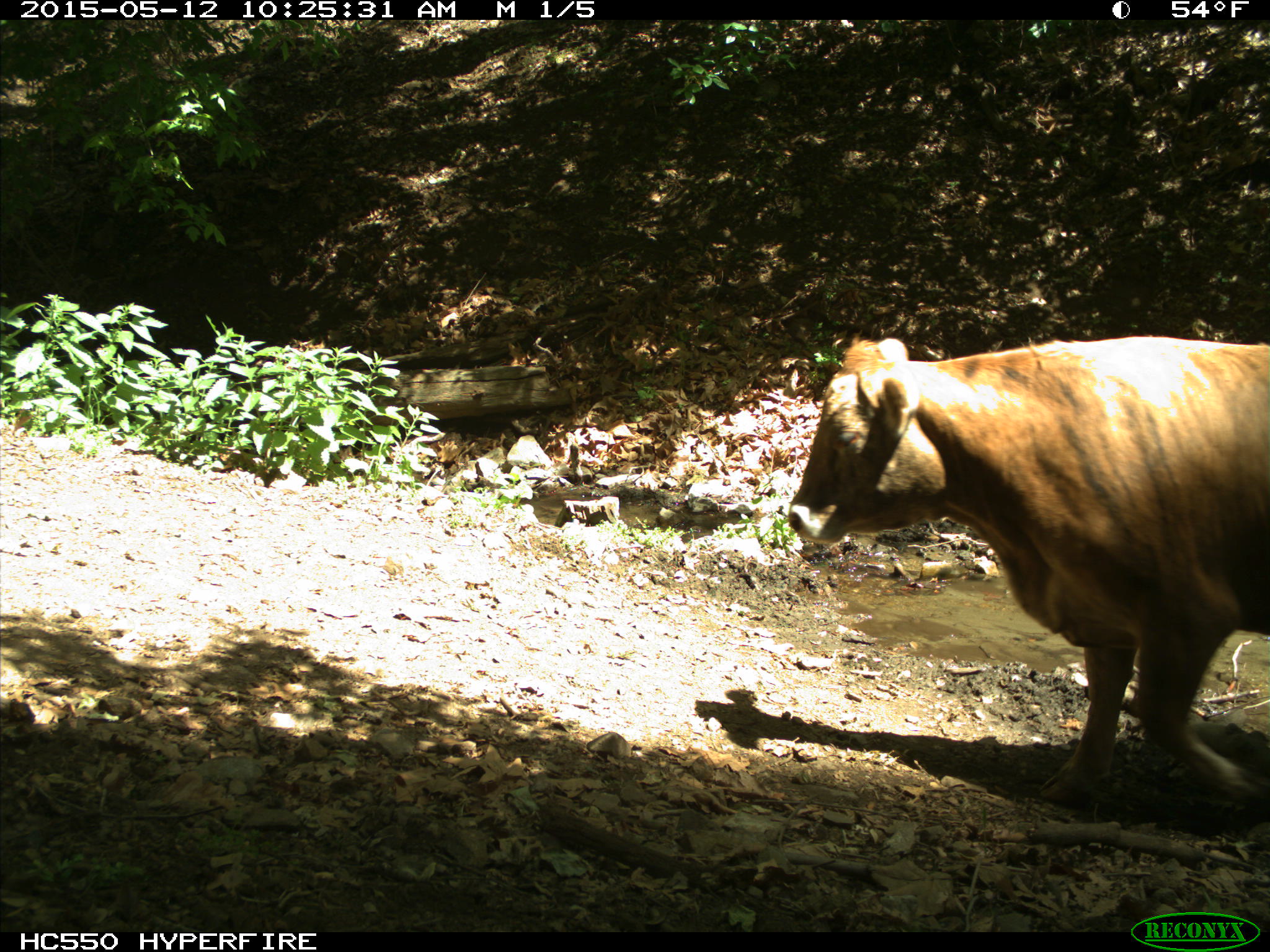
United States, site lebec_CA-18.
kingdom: Animalia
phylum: Chordata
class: Mammalia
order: Artiodactyla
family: Bovidae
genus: Bos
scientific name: Bos taurus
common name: domestic cow